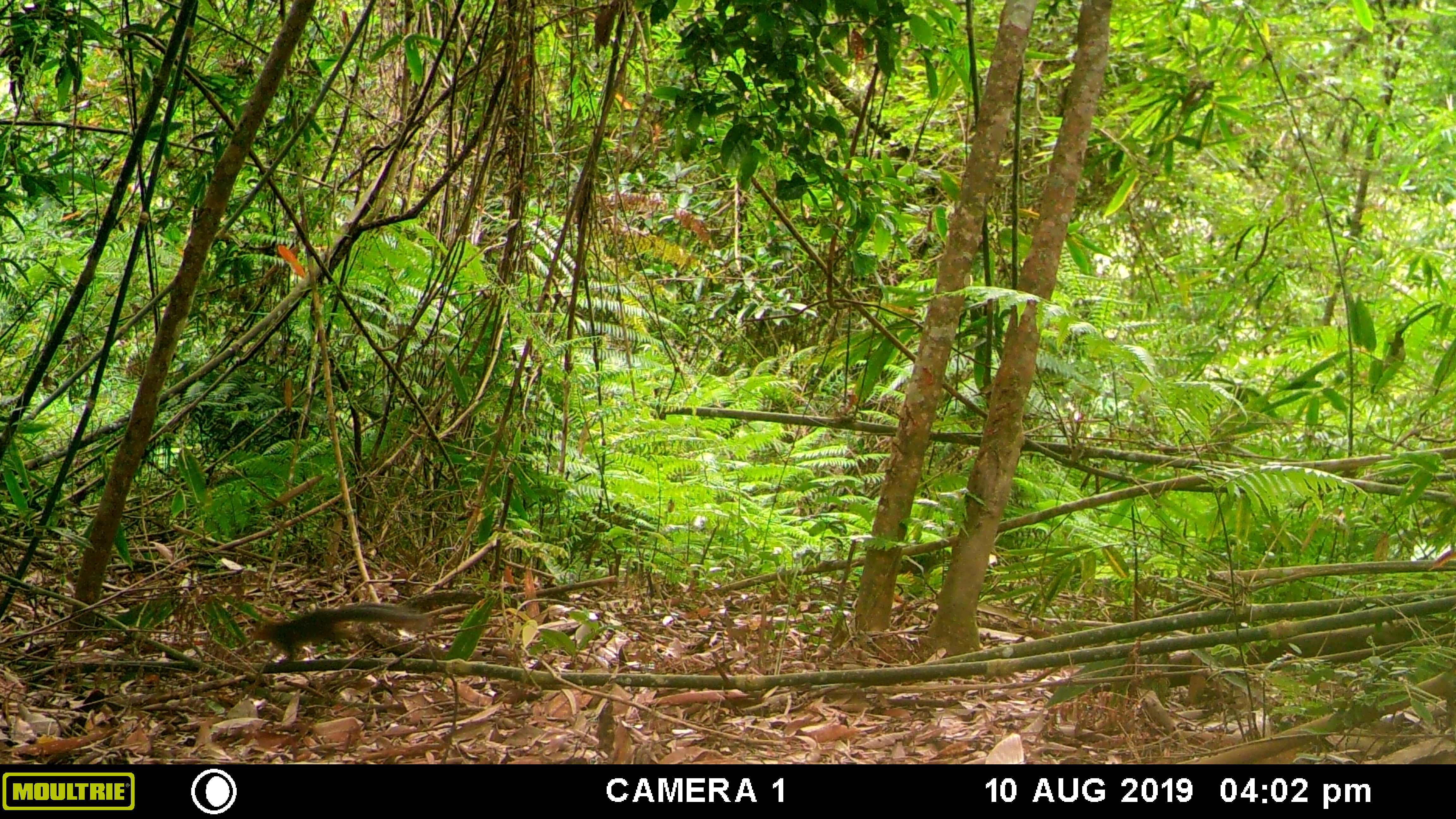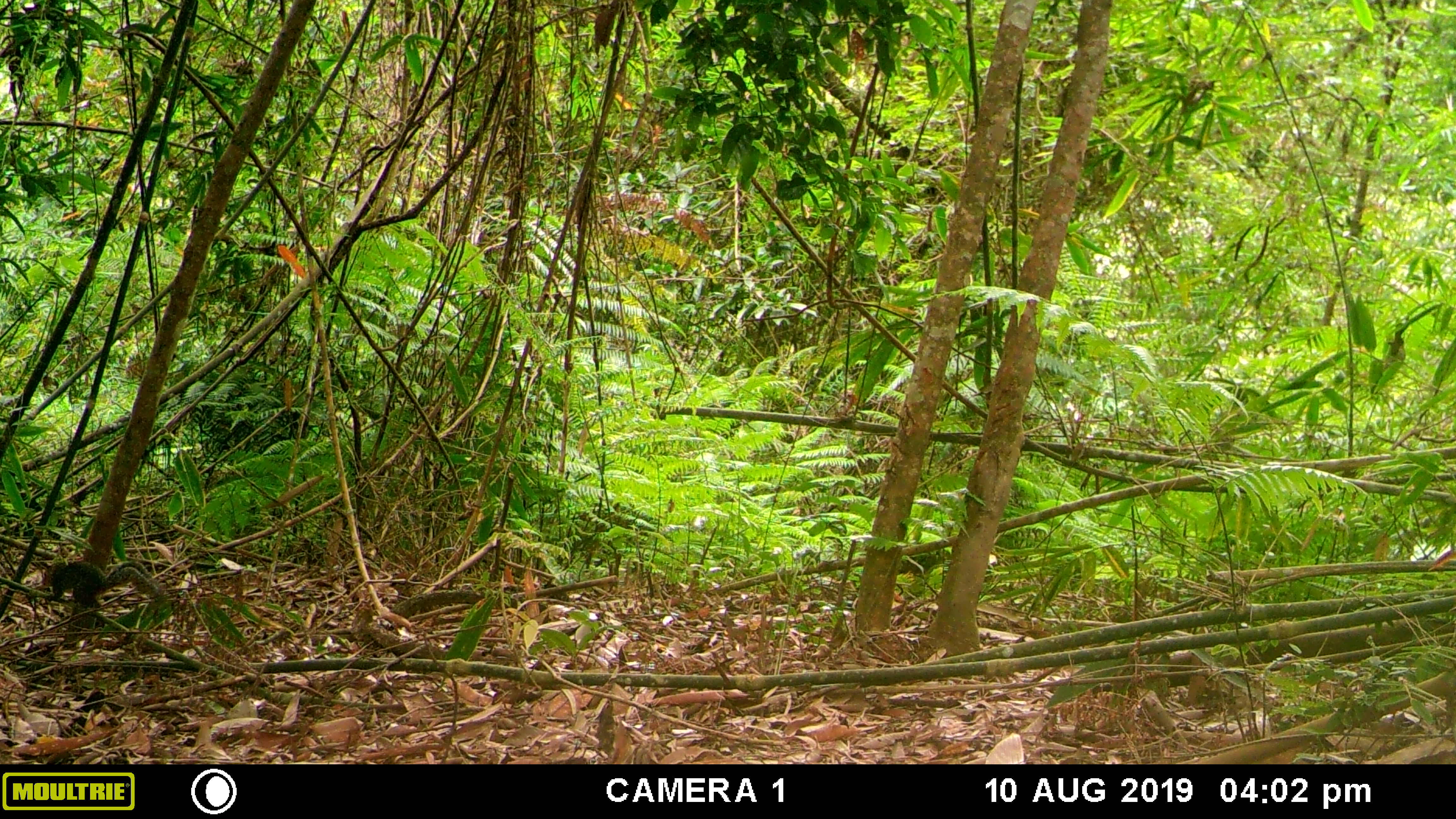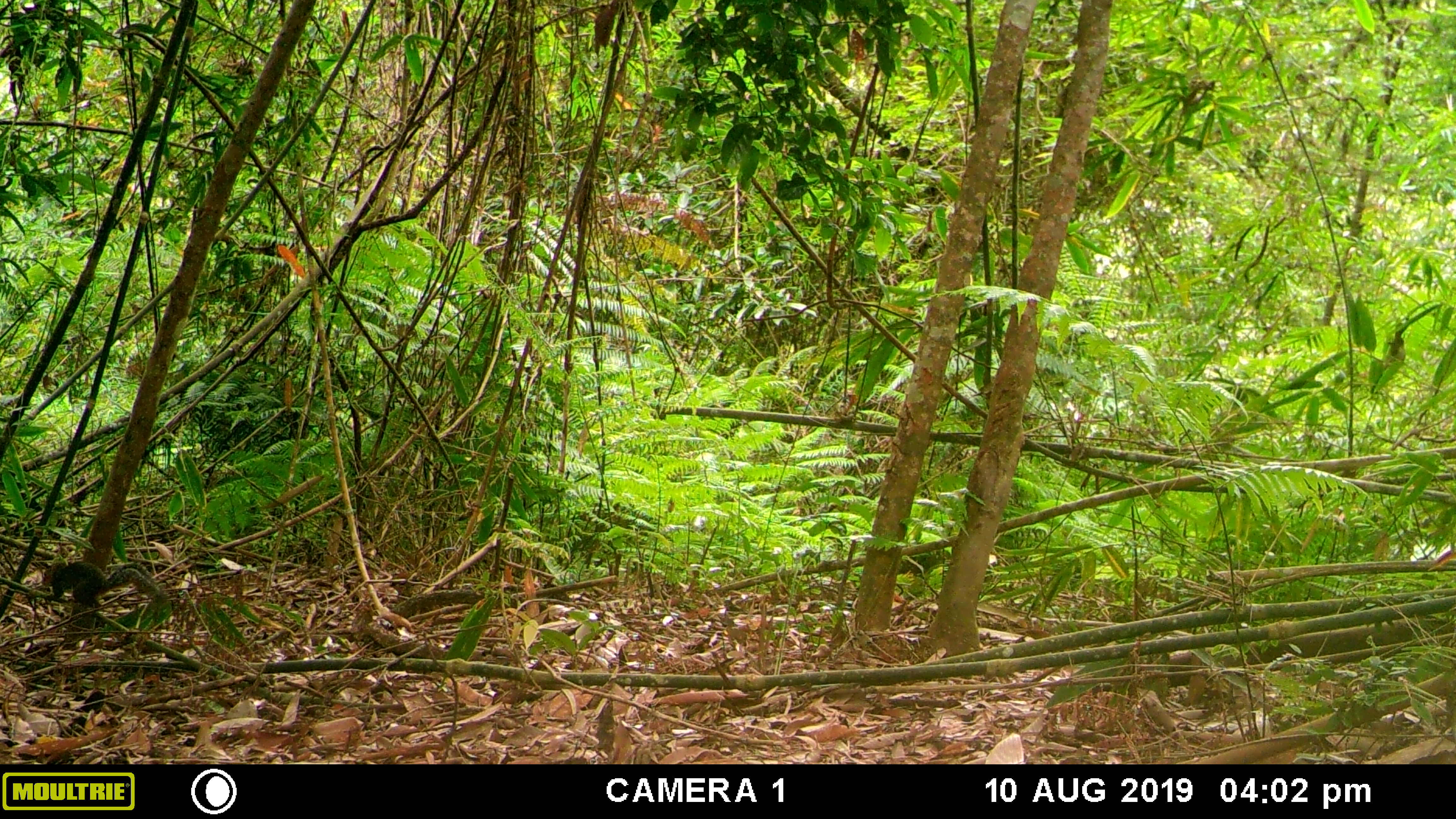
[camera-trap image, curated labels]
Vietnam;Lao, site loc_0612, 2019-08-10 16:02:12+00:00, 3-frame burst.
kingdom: Animalia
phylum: Chordata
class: Mammalia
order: Rodentia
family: Sciuridae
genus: Dremomys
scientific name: Dremomys rufigenis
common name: red-cheeked squirrel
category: red cheeked squirrel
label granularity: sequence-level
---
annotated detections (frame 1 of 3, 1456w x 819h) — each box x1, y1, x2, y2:
red cheeked squirrel: 250, 600, 437, 666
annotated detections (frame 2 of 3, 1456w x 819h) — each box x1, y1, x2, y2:
red cheeked squirrel: 38, 559, 166, 610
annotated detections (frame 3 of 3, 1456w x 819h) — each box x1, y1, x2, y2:
red cheeked squirrel: 31, 561, 172, 610